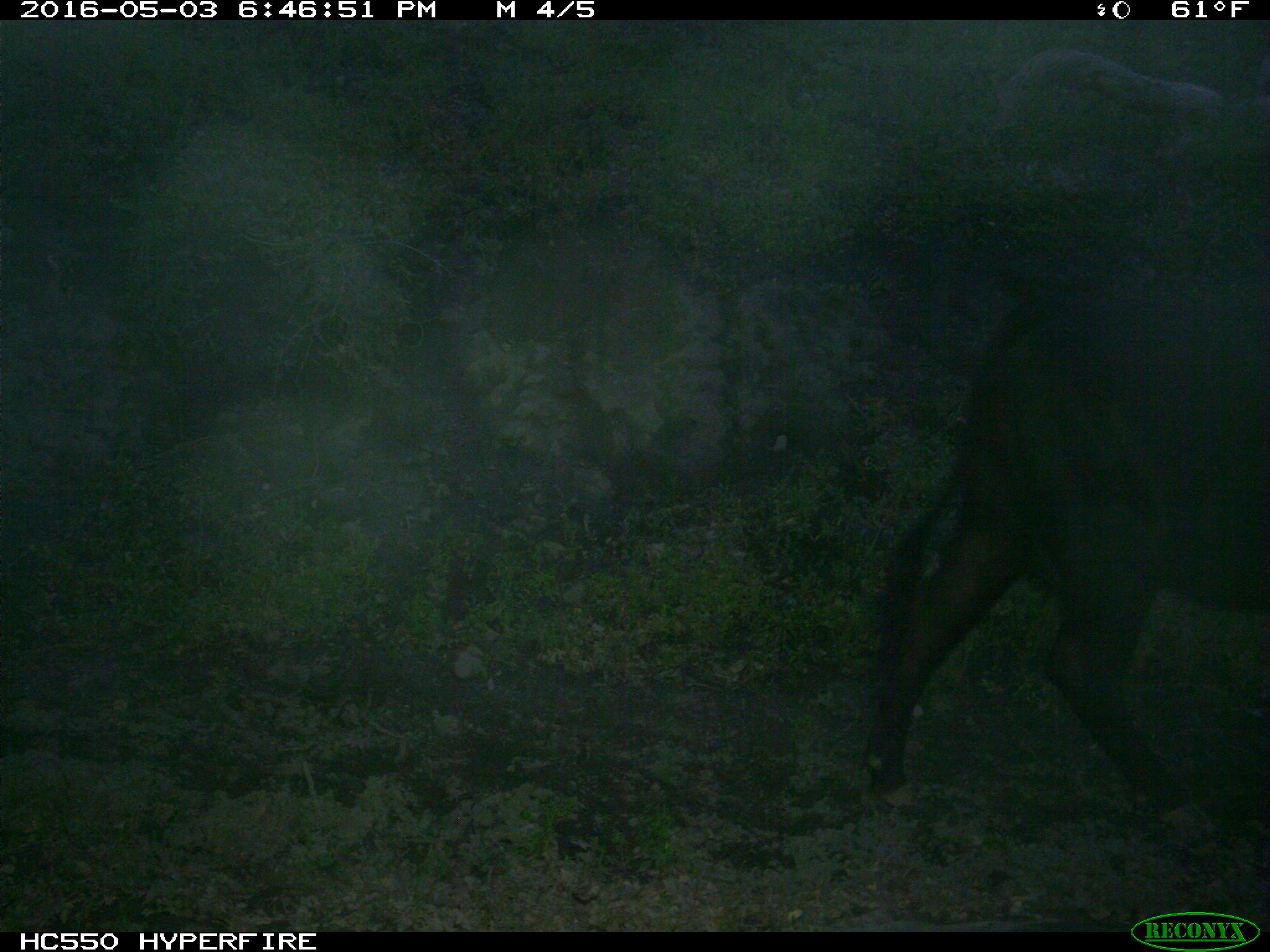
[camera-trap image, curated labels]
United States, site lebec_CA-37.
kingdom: Animalia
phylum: Chordata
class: Mammalia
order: Artiodactyla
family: Bovidae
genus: Bos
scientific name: Bos taurus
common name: domestic cow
Bos taurus (domestic cow).